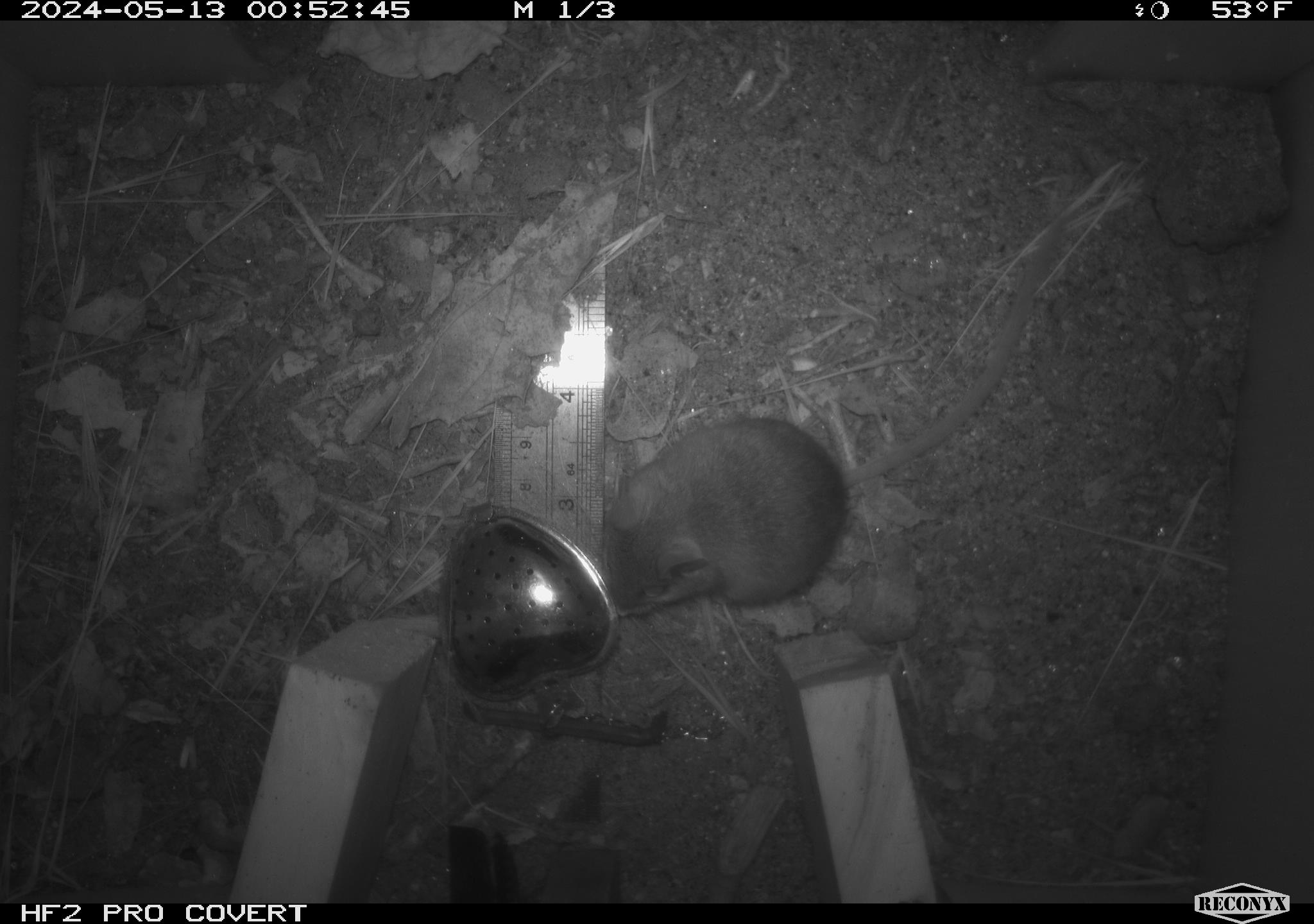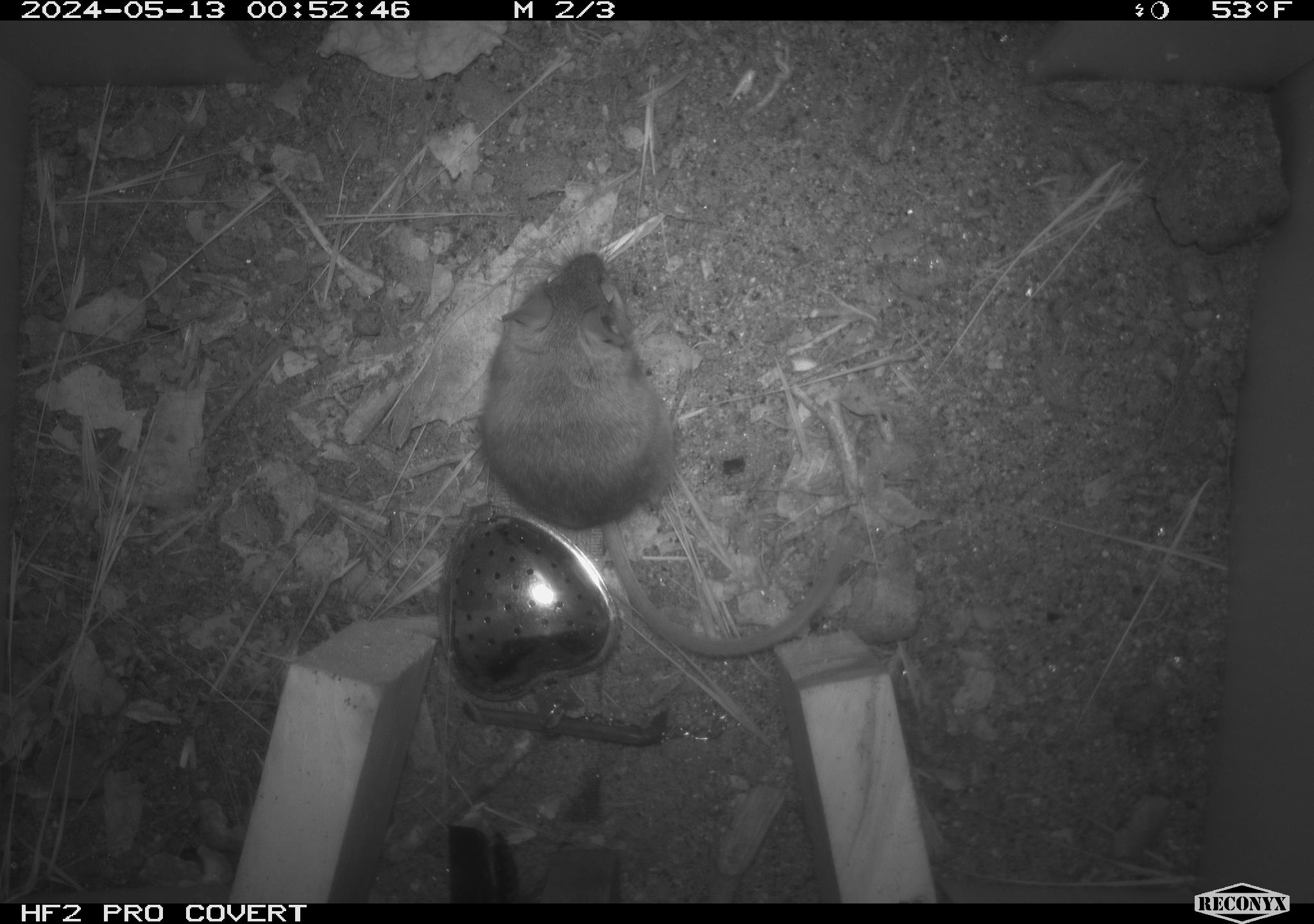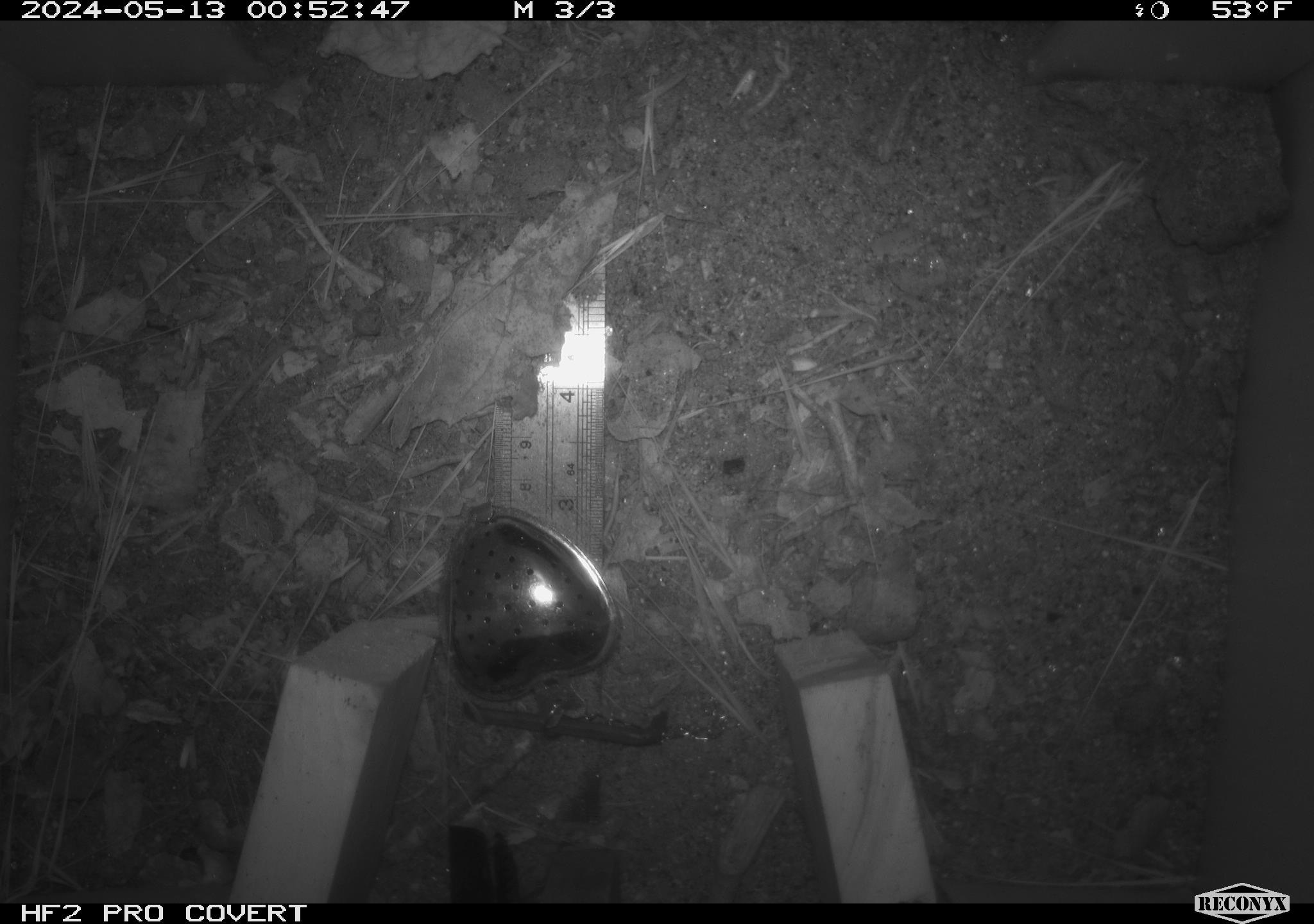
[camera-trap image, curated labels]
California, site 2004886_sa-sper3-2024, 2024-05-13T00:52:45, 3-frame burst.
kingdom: Animalia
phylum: Chordata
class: Mammalia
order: Rodentia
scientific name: Rodentia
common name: mouse species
Mouse species (Rodentia).